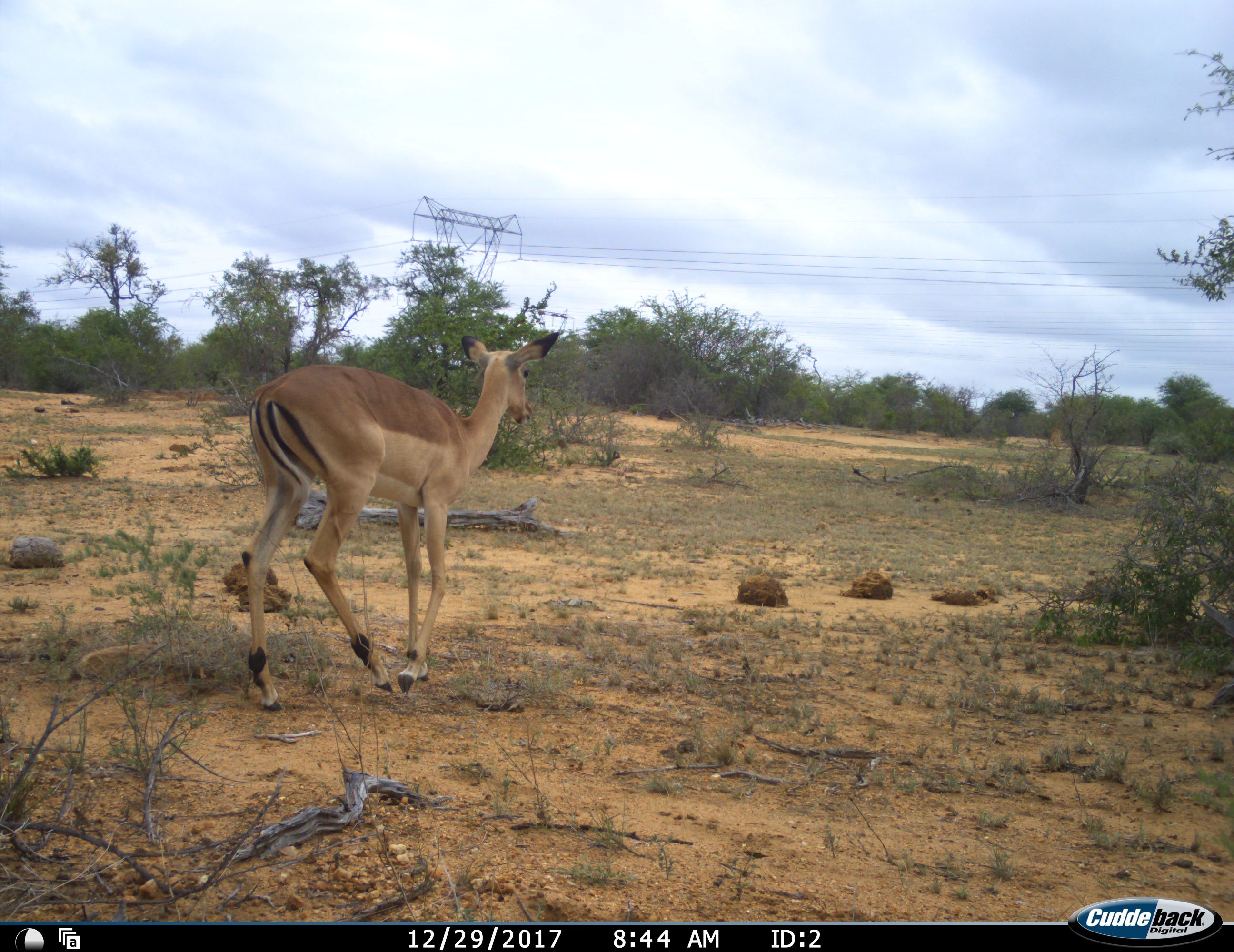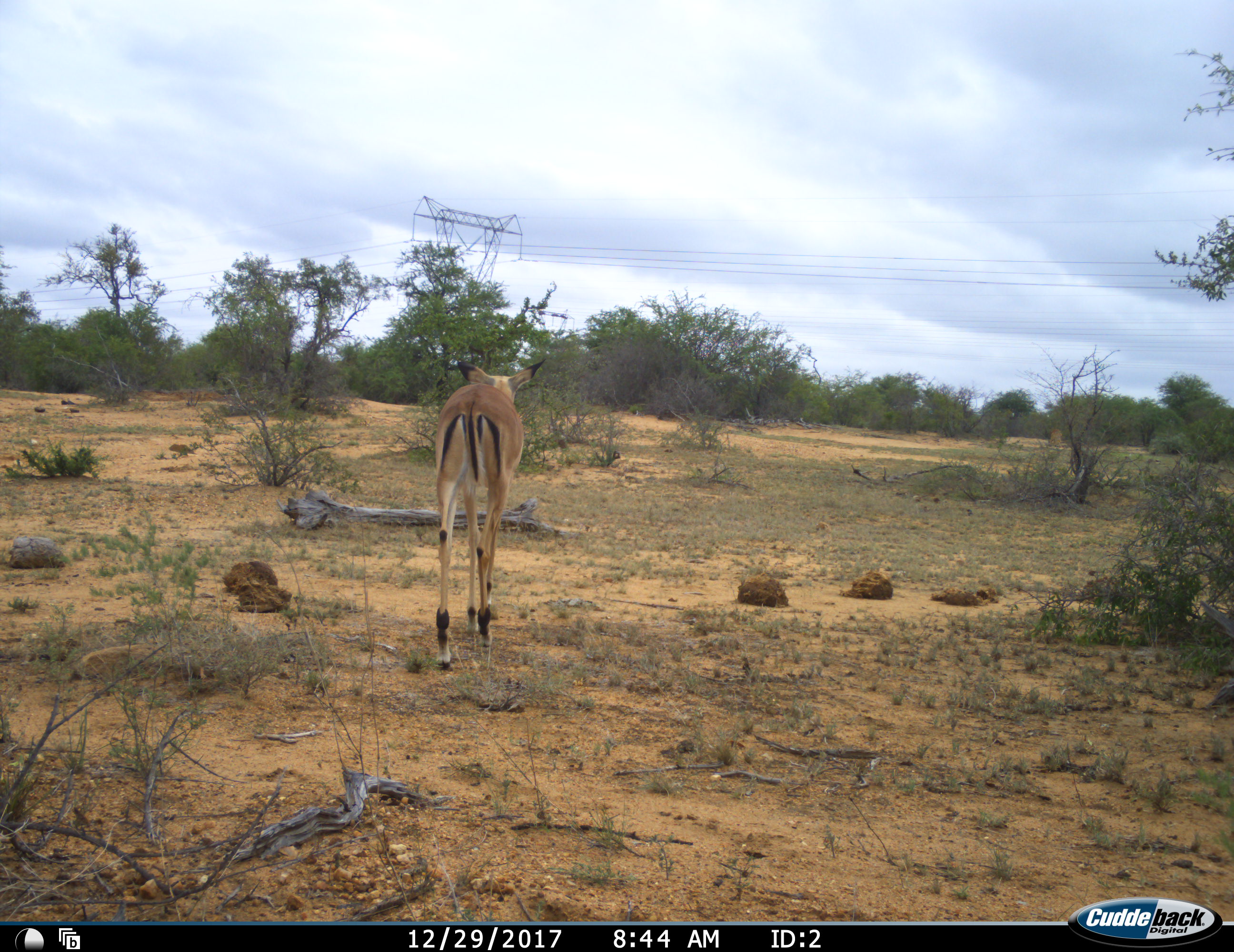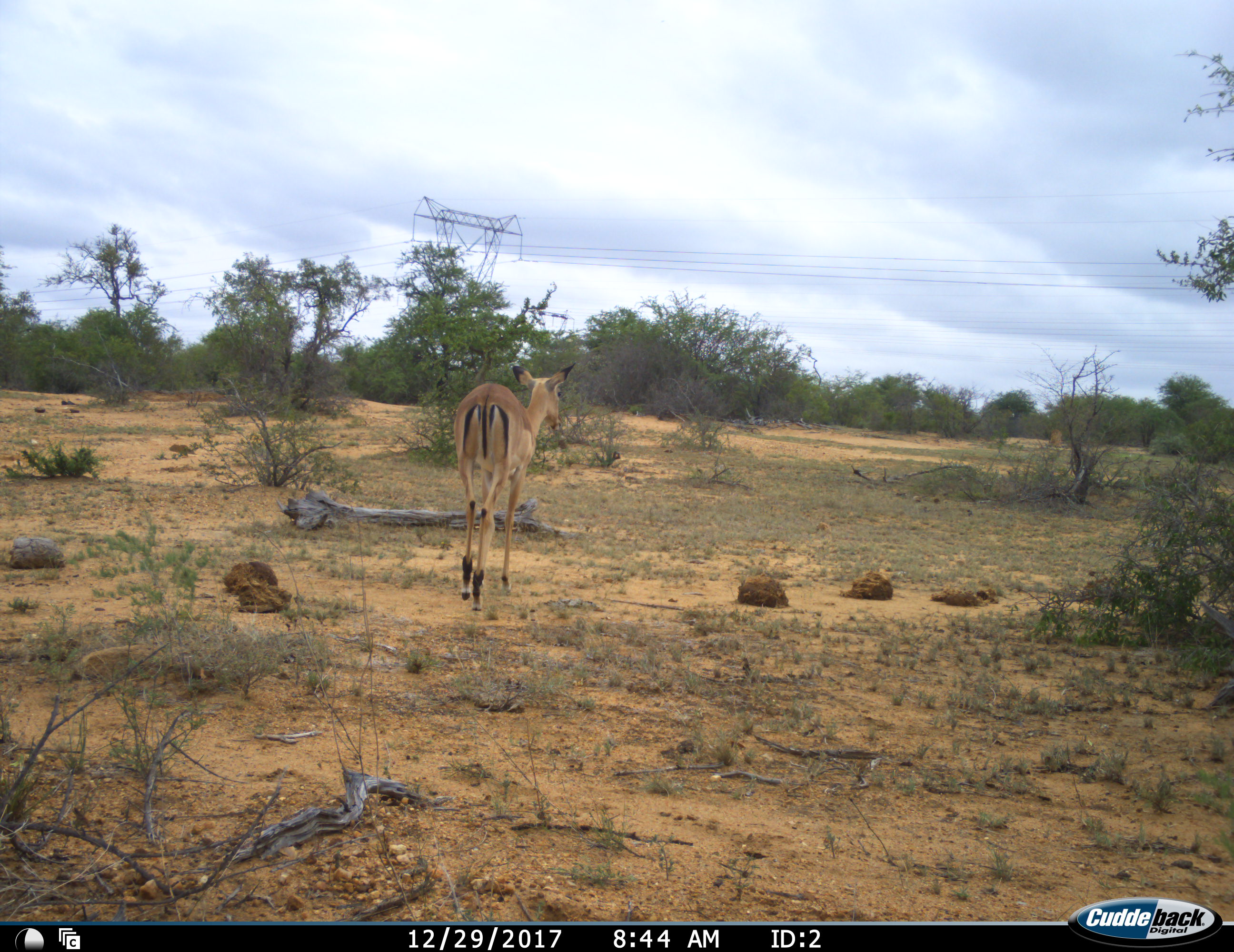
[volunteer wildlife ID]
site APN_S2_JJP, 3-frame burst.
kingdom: Animalia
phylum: Chordata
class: Mammalia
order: Artiodactyla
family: Bovidae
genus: Aepyceros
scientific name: Aepyceros melampus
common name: impala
Impala (Aepyceros melampus), count 1. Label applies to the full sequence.